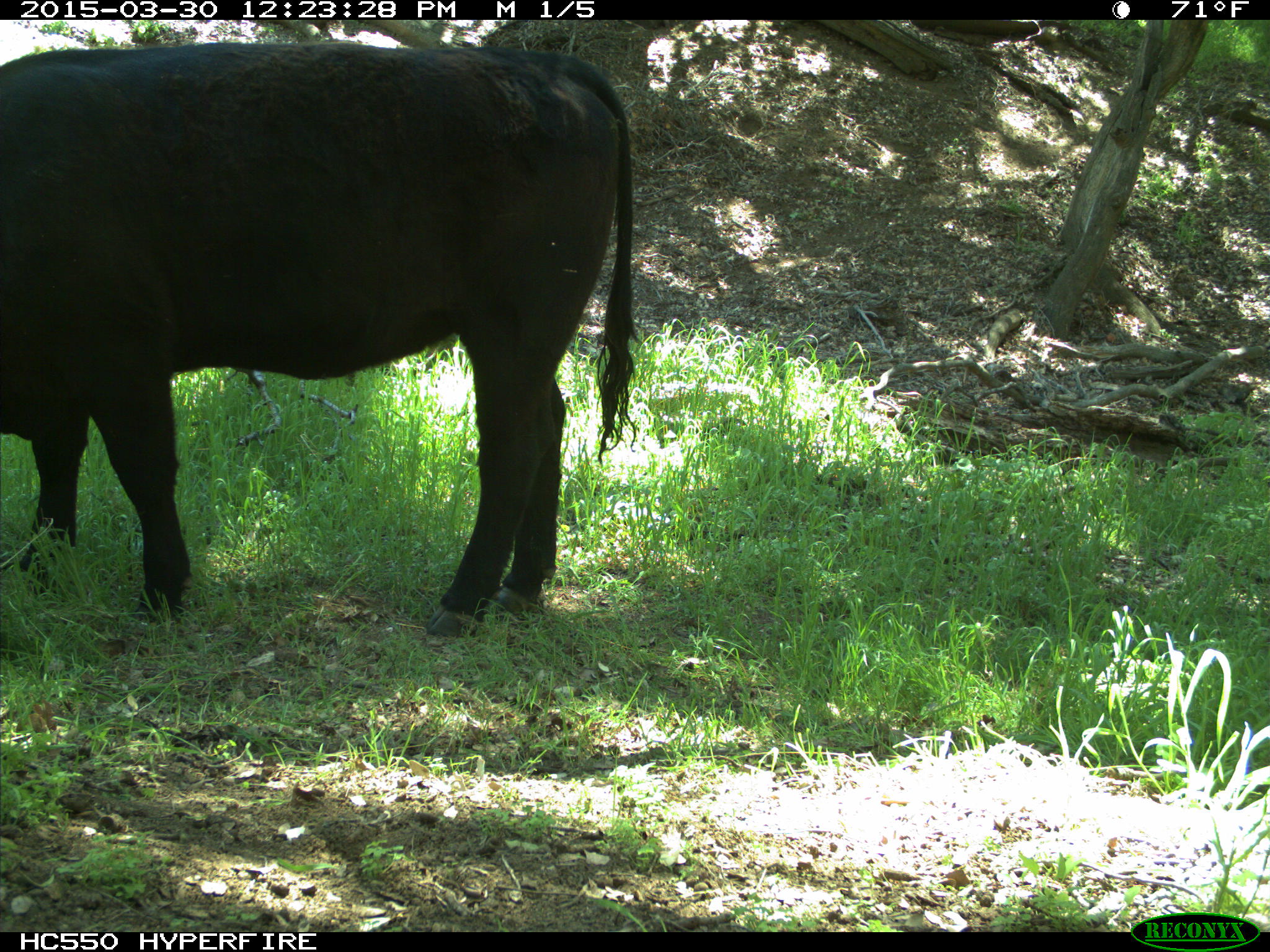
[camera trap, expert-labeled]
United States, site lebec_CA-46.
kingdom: Animalia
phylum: Chordata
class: Mammalia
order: Artiodactyla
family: Bovidae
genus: Bos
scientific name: Bos taurus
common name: domestic cow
Bos taurus (domestic cow).